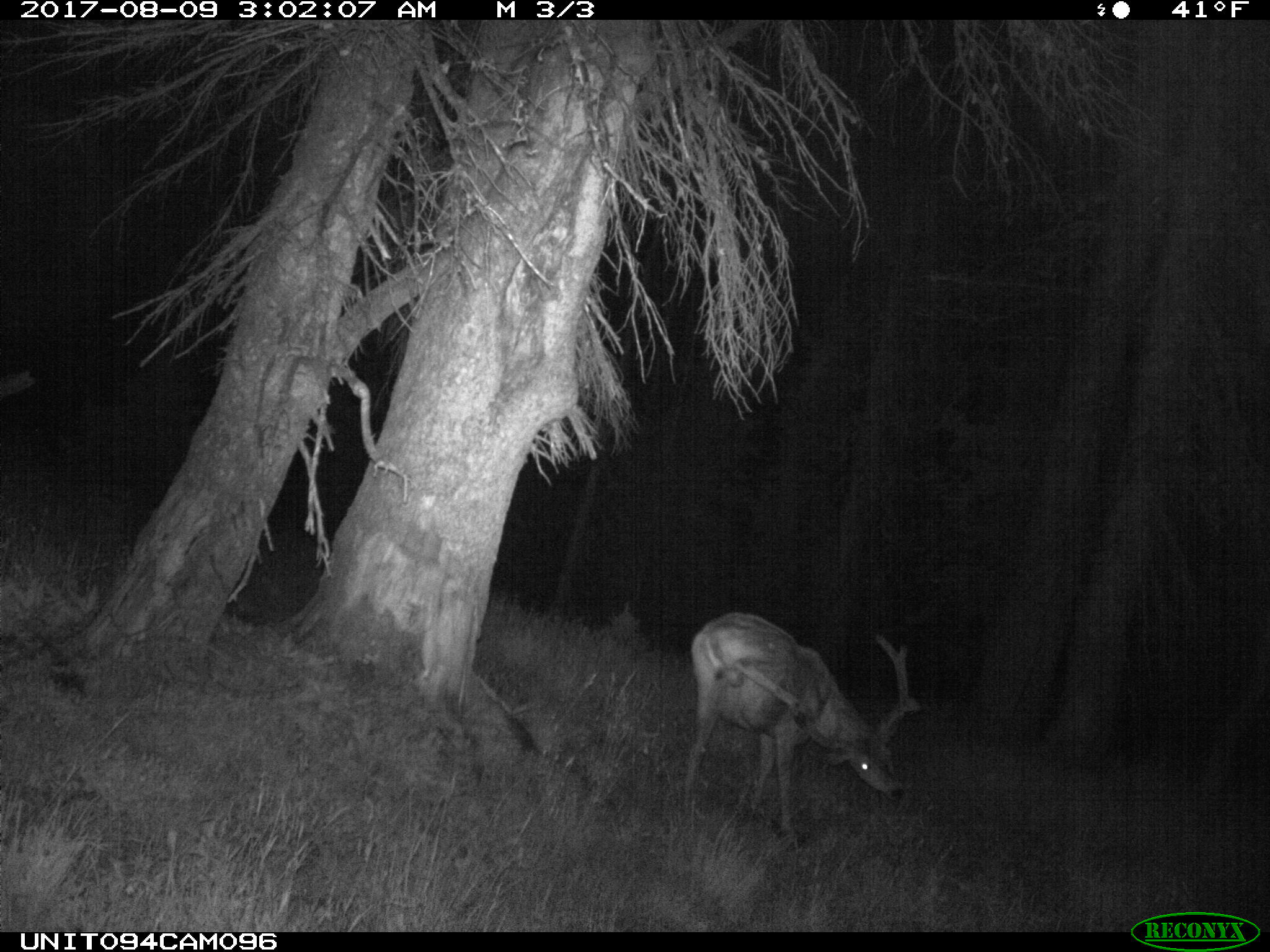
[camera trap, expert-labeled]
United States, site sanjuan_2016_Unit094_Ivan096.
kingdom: Animalia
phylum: Chordata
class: Mammalia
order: Artiodactyla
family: Cervidae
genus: Odocoileus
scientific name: Odocoileus hemionus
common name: mule deer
Odocoileus hemionus (mule deer).